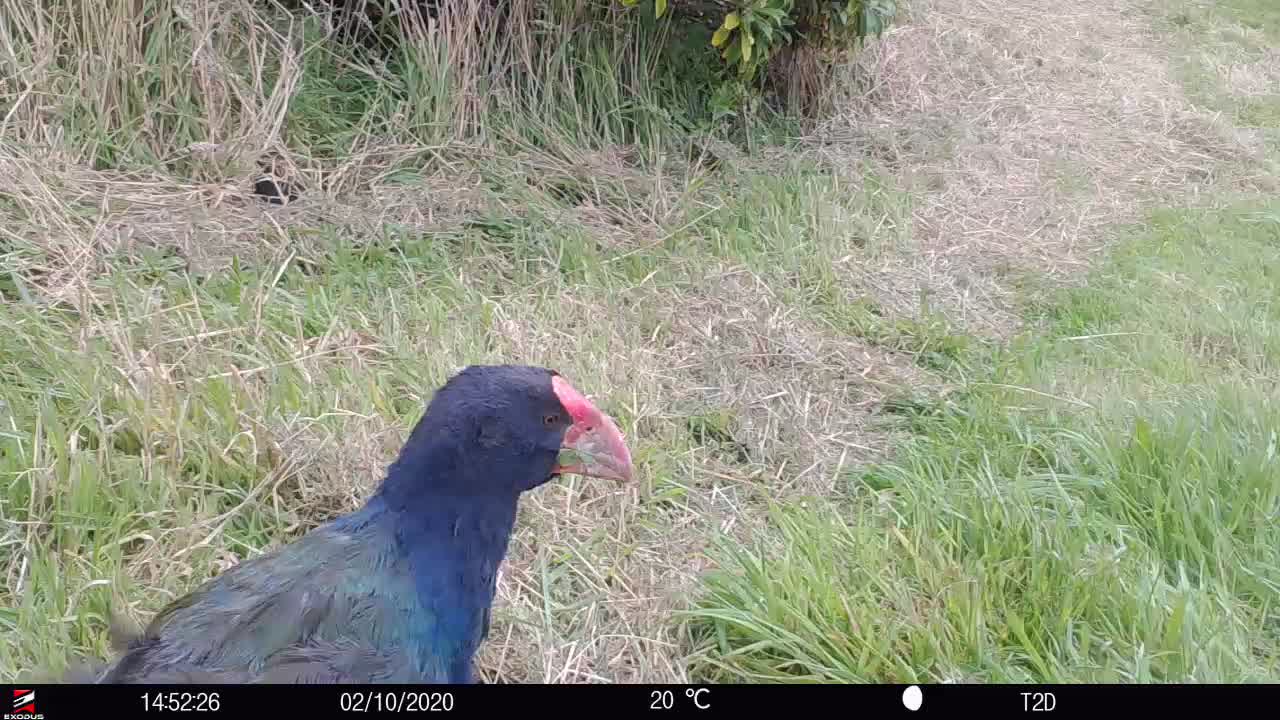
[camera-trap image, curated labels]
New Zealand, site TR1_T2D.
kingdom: Animalia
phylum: Chordata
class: Aves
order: Gruiformes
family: Rallidae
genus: Porphyrio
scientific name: Porphyrio mantelli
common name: takahe